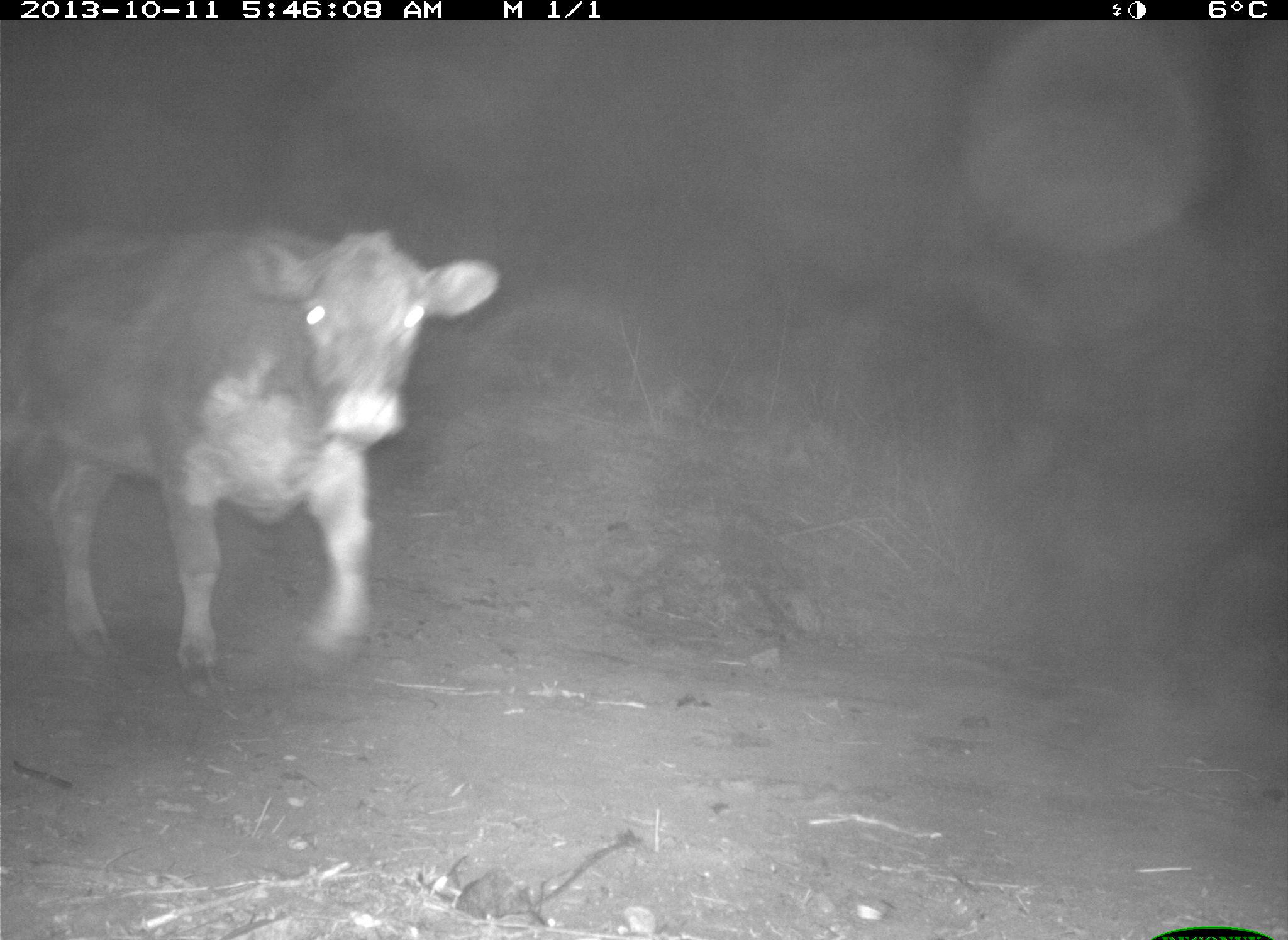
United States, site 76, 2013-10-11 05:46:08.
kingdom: Animalia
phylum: Chordata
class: Mammalia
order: Artiodactyla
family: Bovidae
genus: Bos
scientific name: Bos taurus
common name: cow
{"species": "cow (Bos taurus)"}